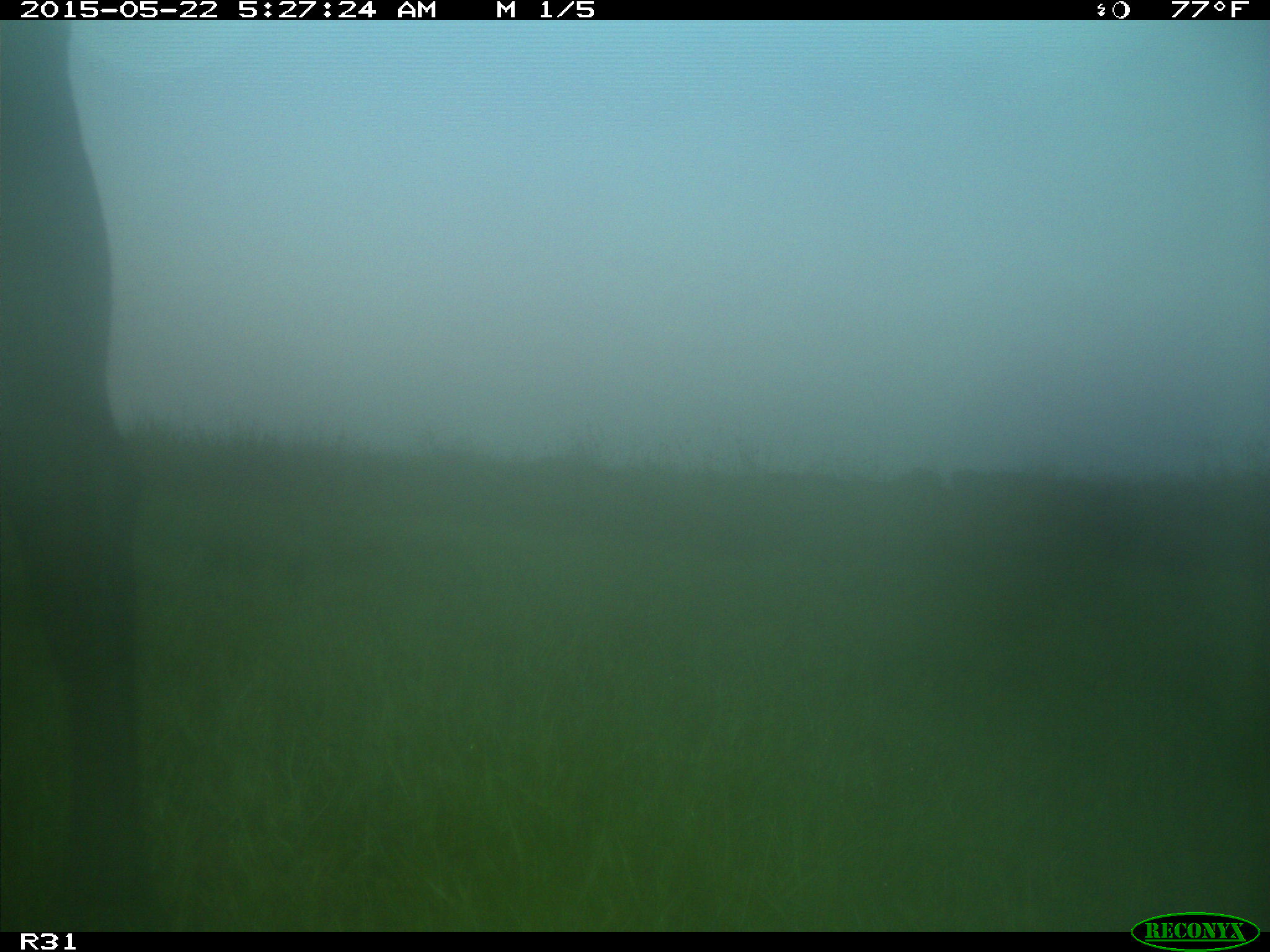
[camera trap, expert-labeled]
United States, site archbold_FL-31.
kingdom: Animalia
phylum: Chordata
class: Mammalia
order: Artiodactyla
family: Bovidae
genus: Bos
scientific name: Bos taurus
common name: domestic cow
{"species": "Bos taurus (domestic cow)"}